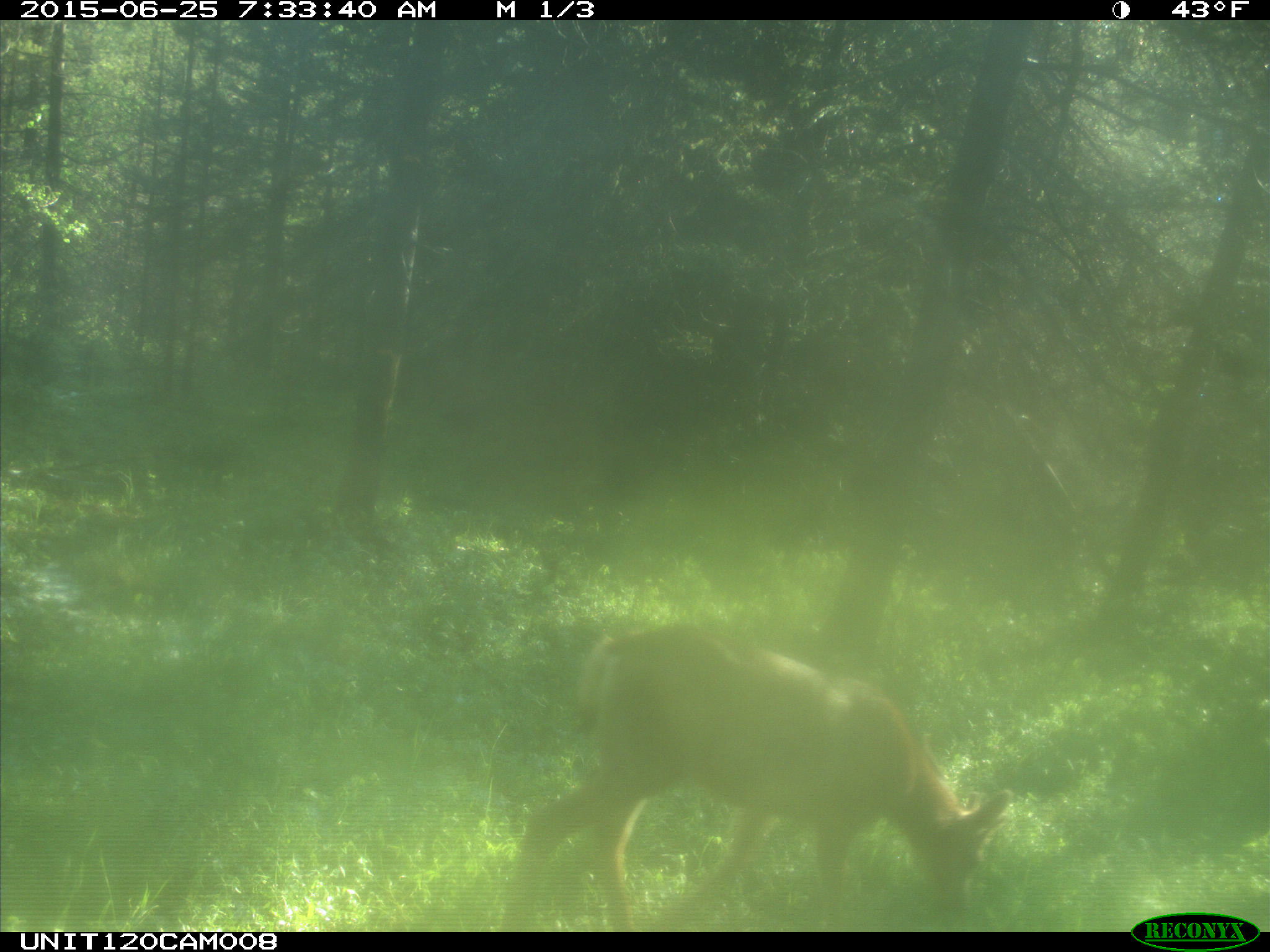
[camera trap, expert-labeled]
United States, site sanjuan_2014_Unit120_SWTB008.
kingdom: Animalia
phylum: Chordata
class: Mammalia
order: Artiodactyla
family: Cervidae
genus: Odocoileus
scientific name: Odocoileus hemionus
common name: mule deer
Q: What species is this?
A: Odocoileus hemionus (mule deer).